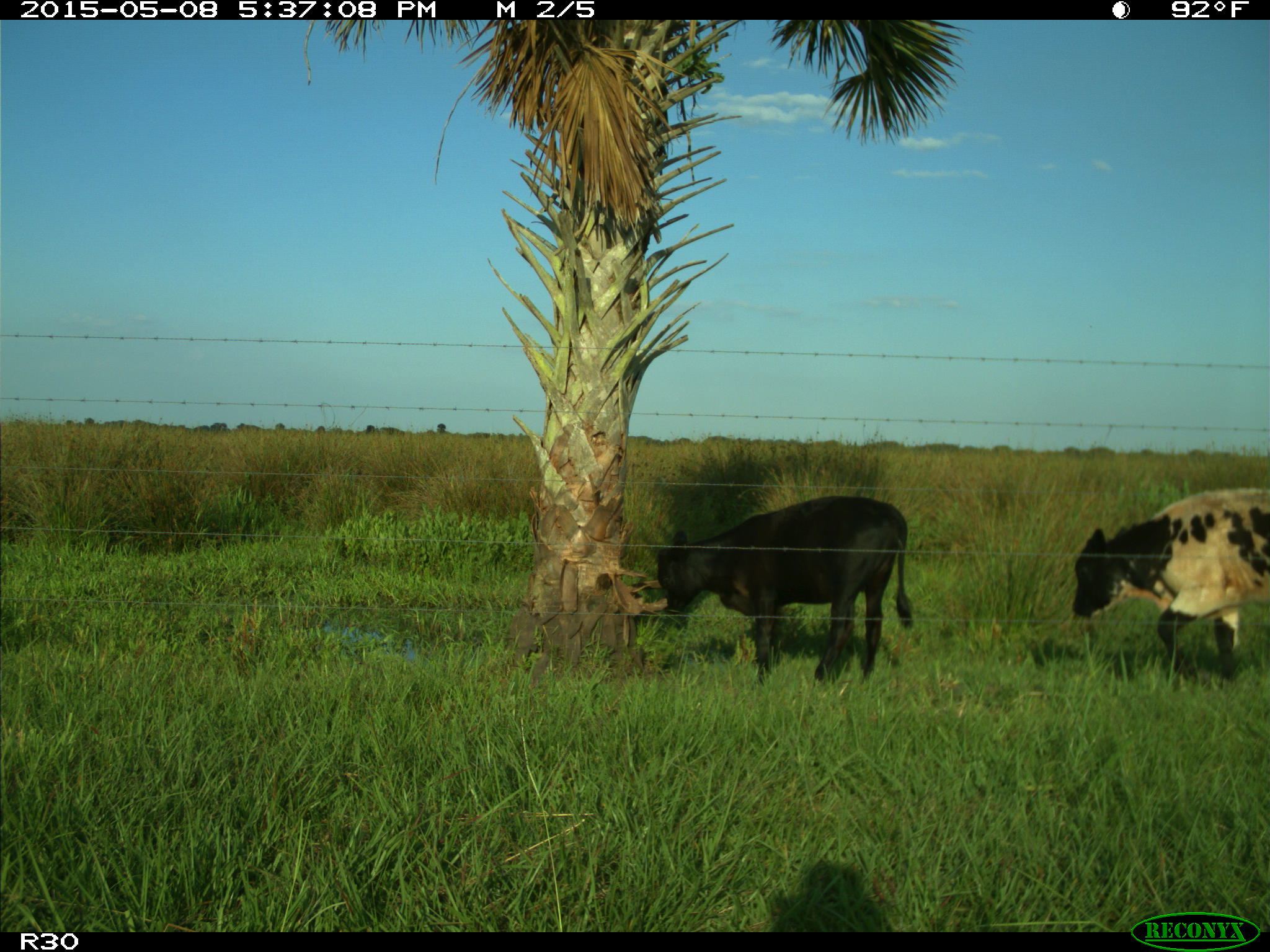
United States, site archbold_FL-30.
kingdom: Animalia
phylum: Chordata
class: Mammalia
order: Artiodactyla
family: Bovidae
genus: Bos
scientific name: Bos taurus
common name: domestic cow